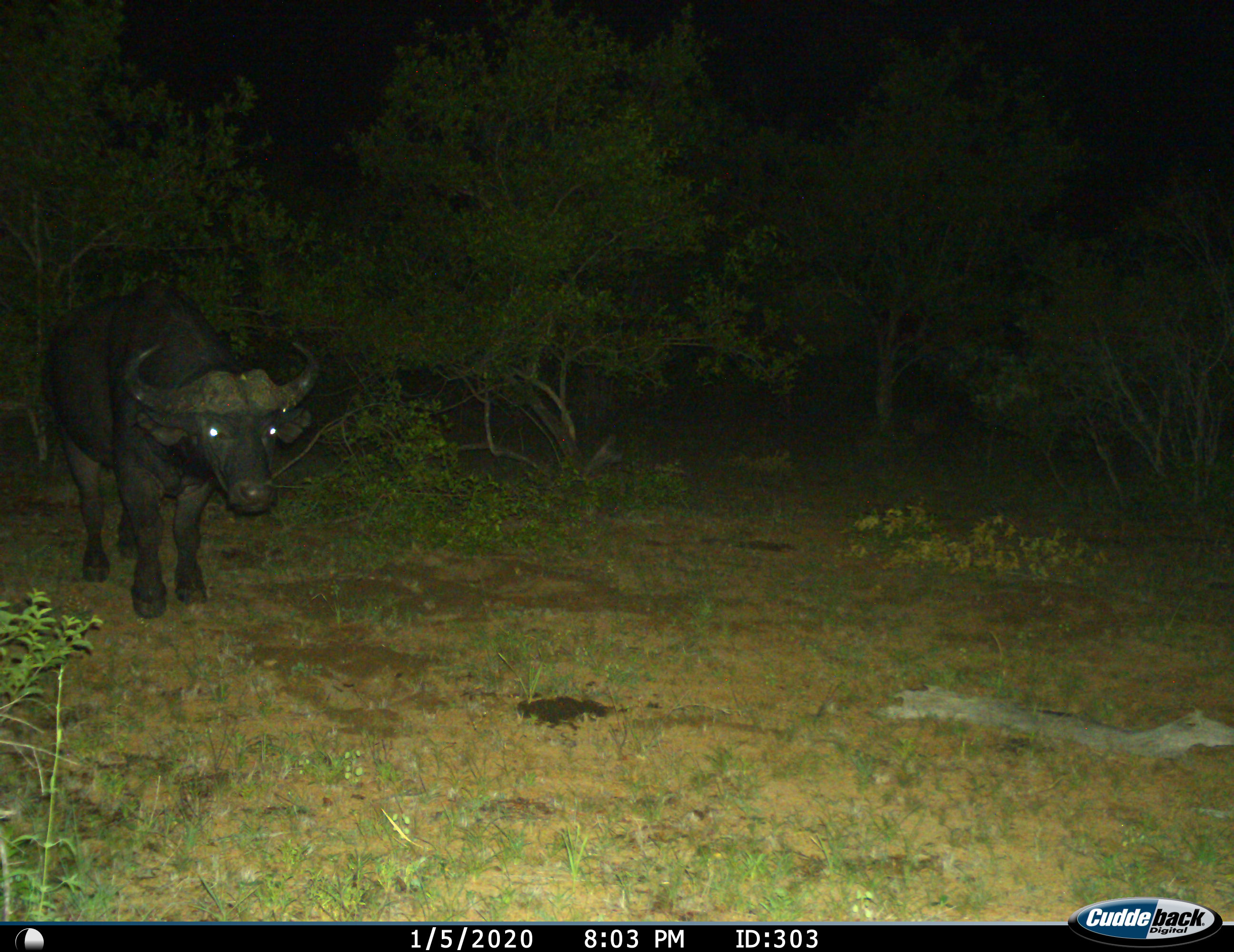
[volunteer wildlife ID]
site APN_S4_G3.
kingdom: Animalia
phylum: Chordata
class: Mammalia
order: Artiodactyla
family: Bovidae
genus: Syncerus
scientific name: Syncerus caffer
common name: african buffalo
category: buffalo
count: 1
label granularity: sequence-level